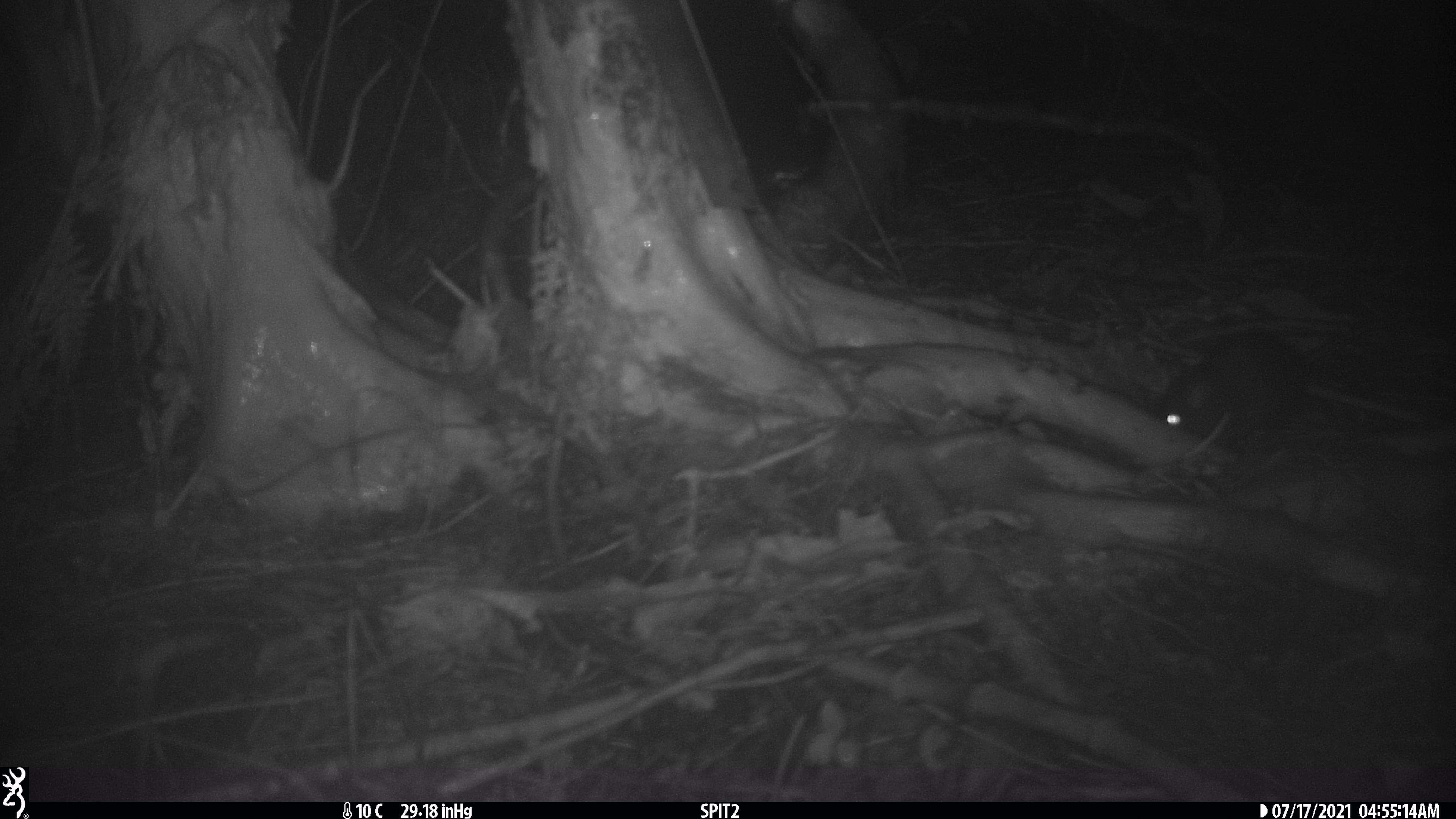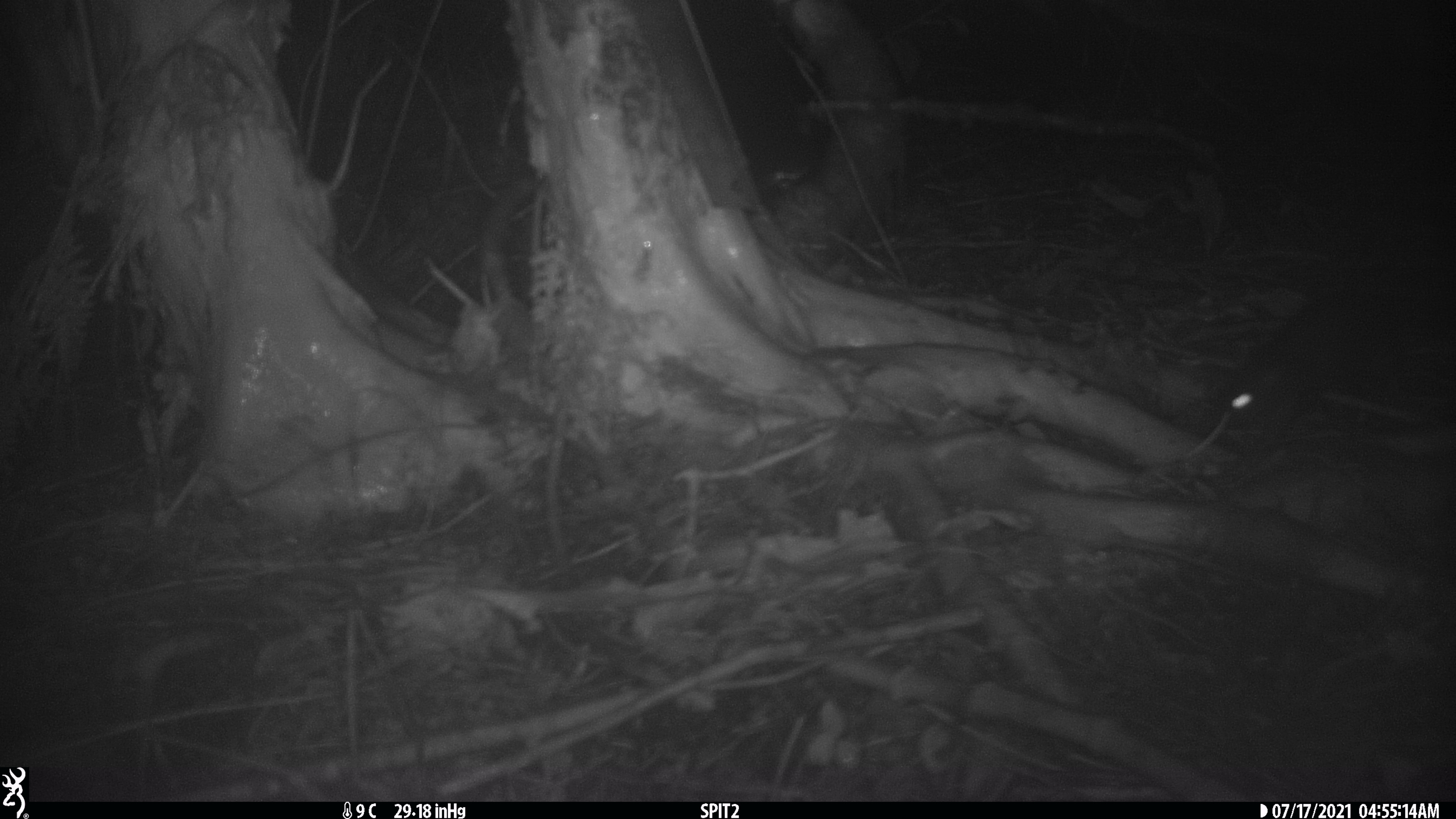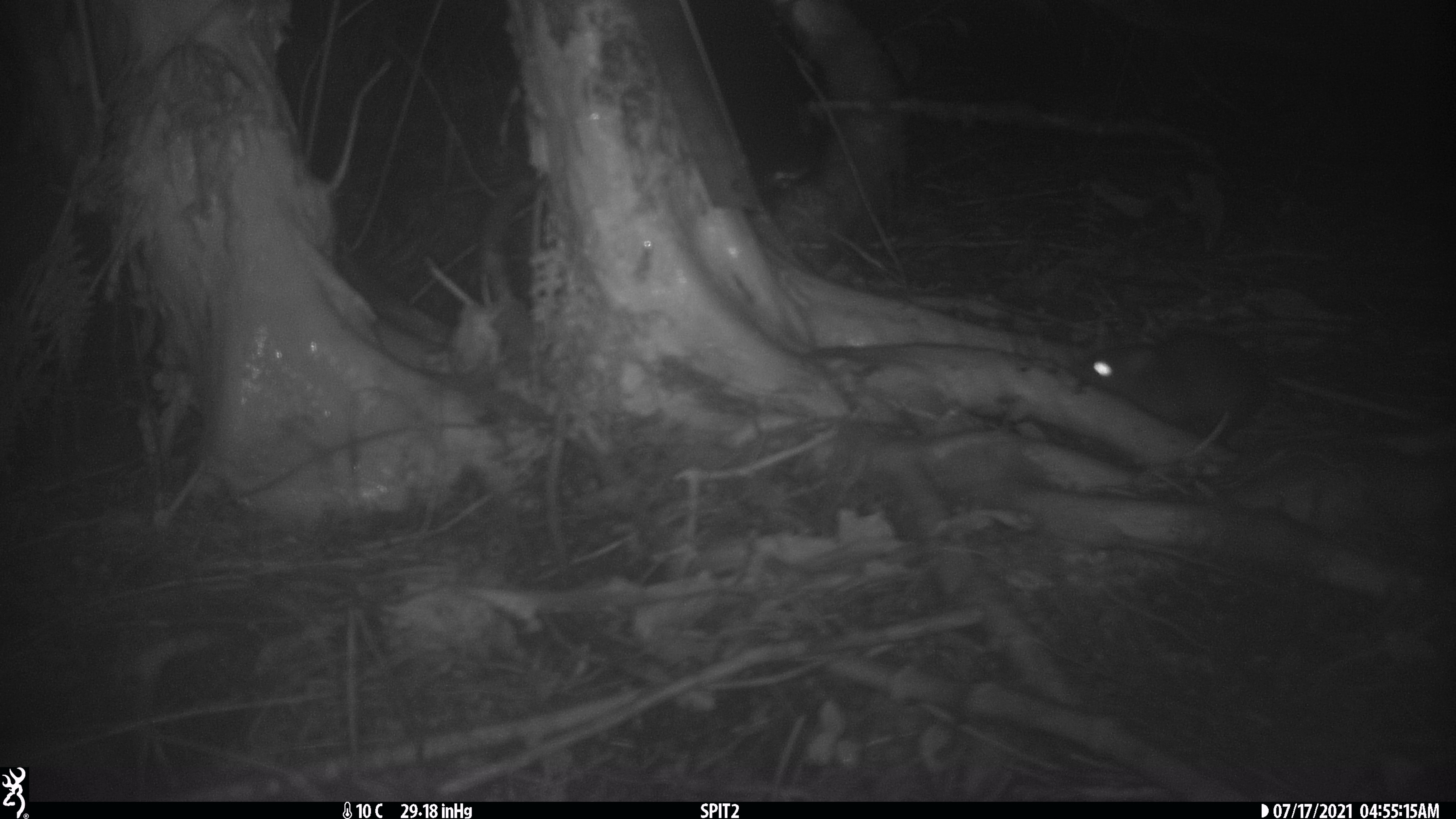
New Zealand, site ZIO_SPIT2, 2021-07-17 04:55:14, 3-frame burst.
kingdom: Animalia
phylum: Chordata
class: Mammalia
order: Rodentia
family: Muridae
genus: Rattus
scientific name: Rattus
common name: rat